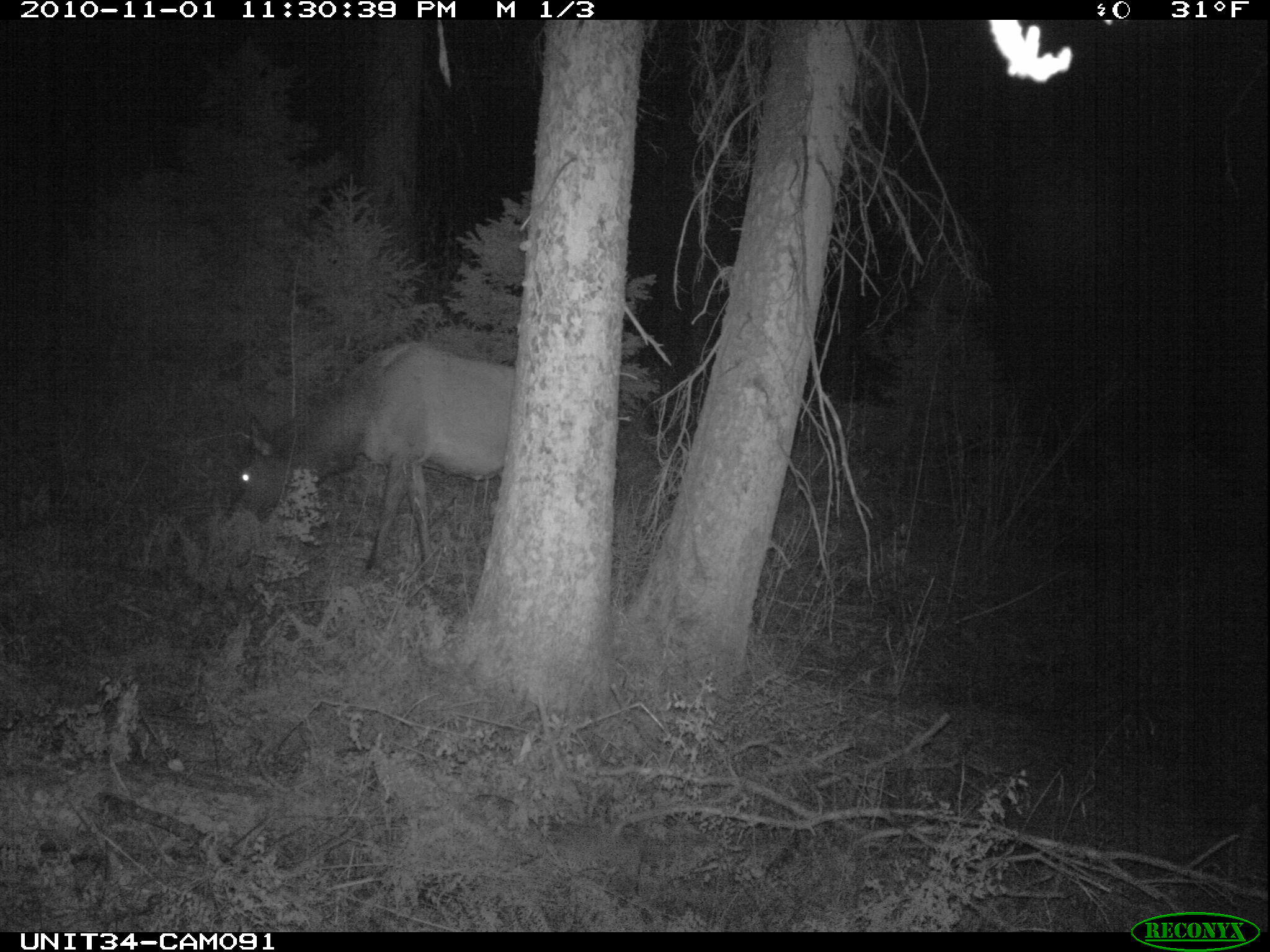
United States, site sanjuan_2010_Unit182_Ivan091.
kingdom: Animalia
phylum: Chordata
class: Mammalia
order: Artiodactyla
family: Cervidae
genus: Cervus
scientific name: Cervus elaphus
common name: red deer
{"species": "Cervus elaphus (red deer)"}